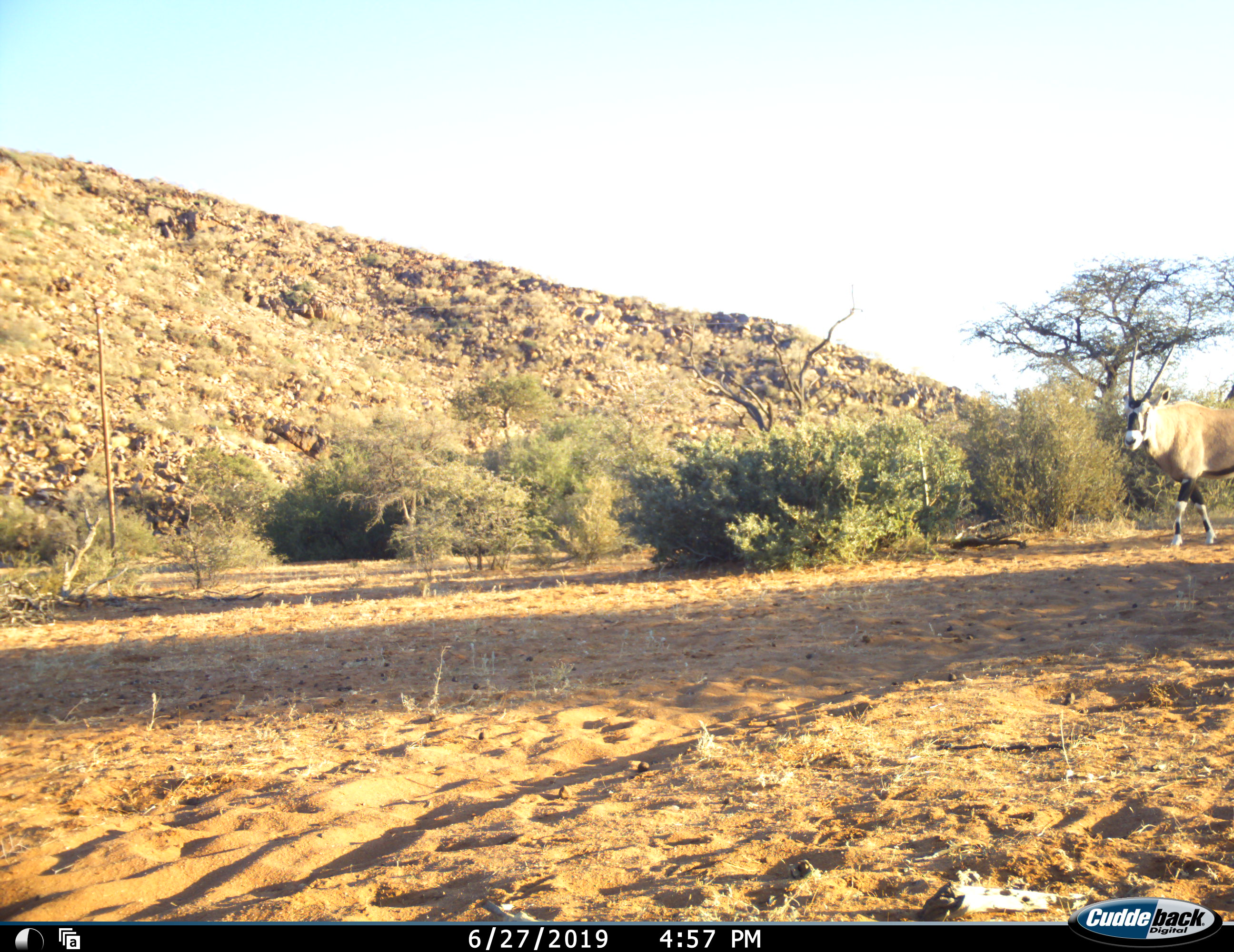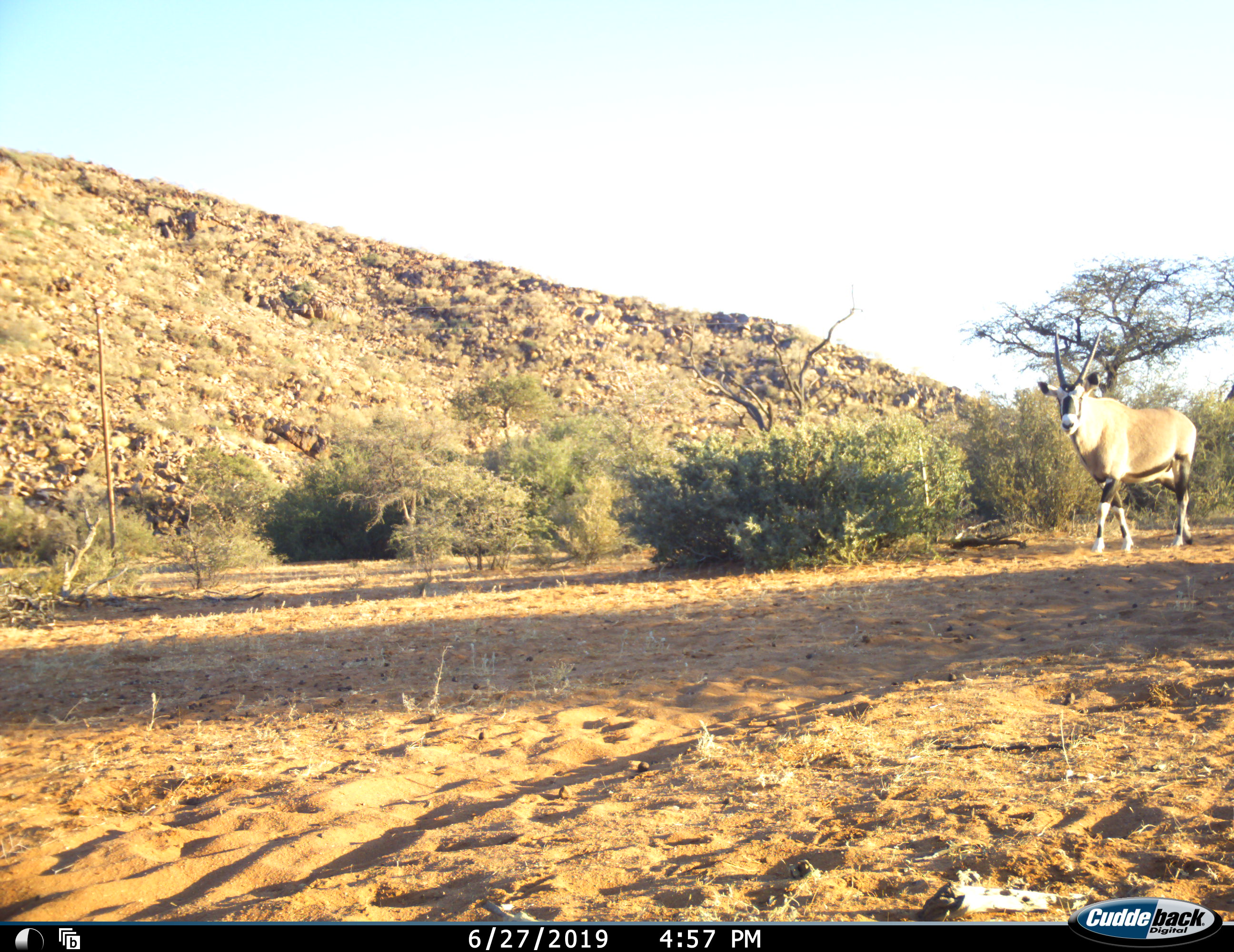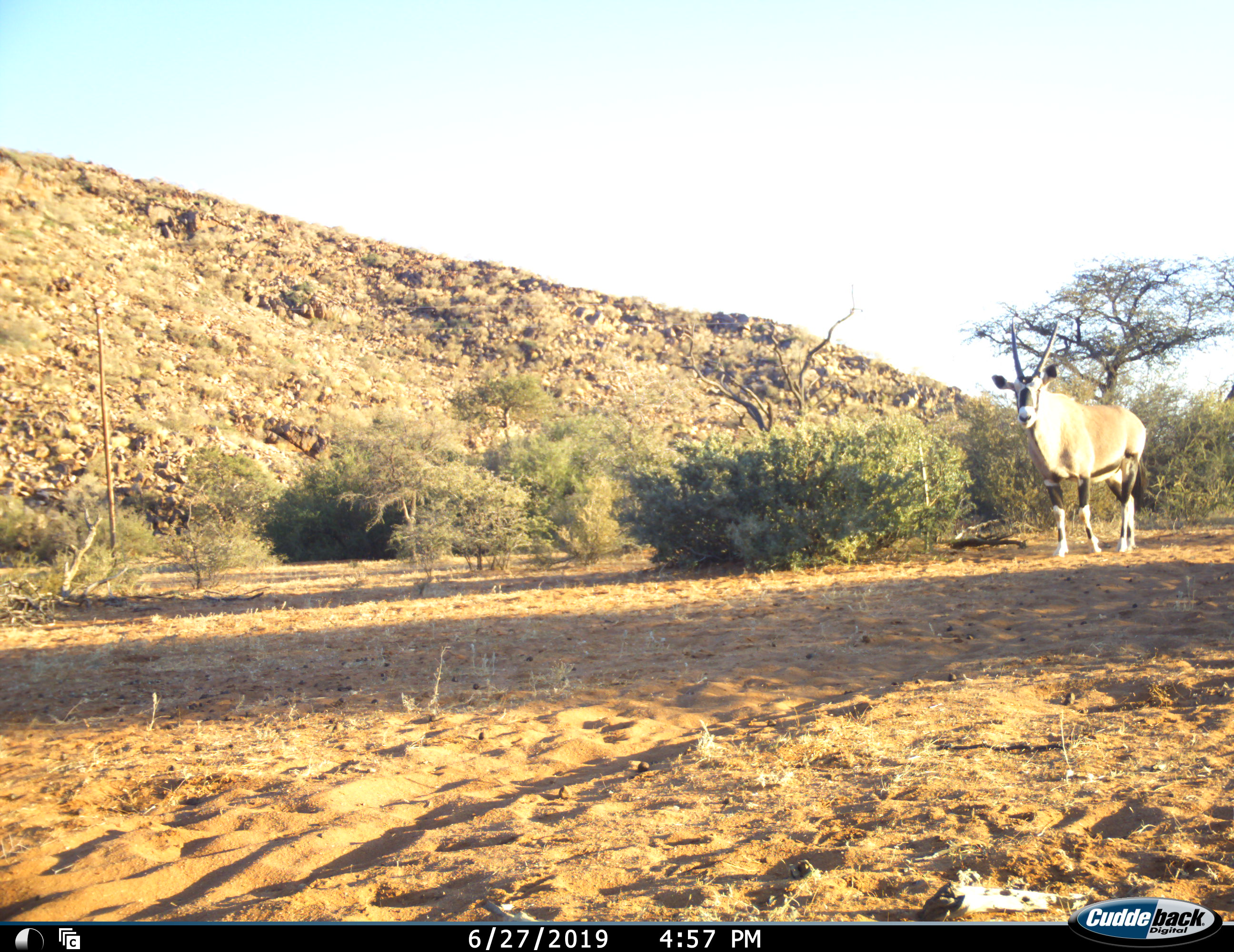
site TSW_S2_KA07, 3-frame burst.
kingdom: Animalia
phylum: Chordata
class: Mammalia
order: Artiodactyla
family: Bovidae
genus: Oryx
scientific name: Oryx gazella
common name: gemsbok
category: oryx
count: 1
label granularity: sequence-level